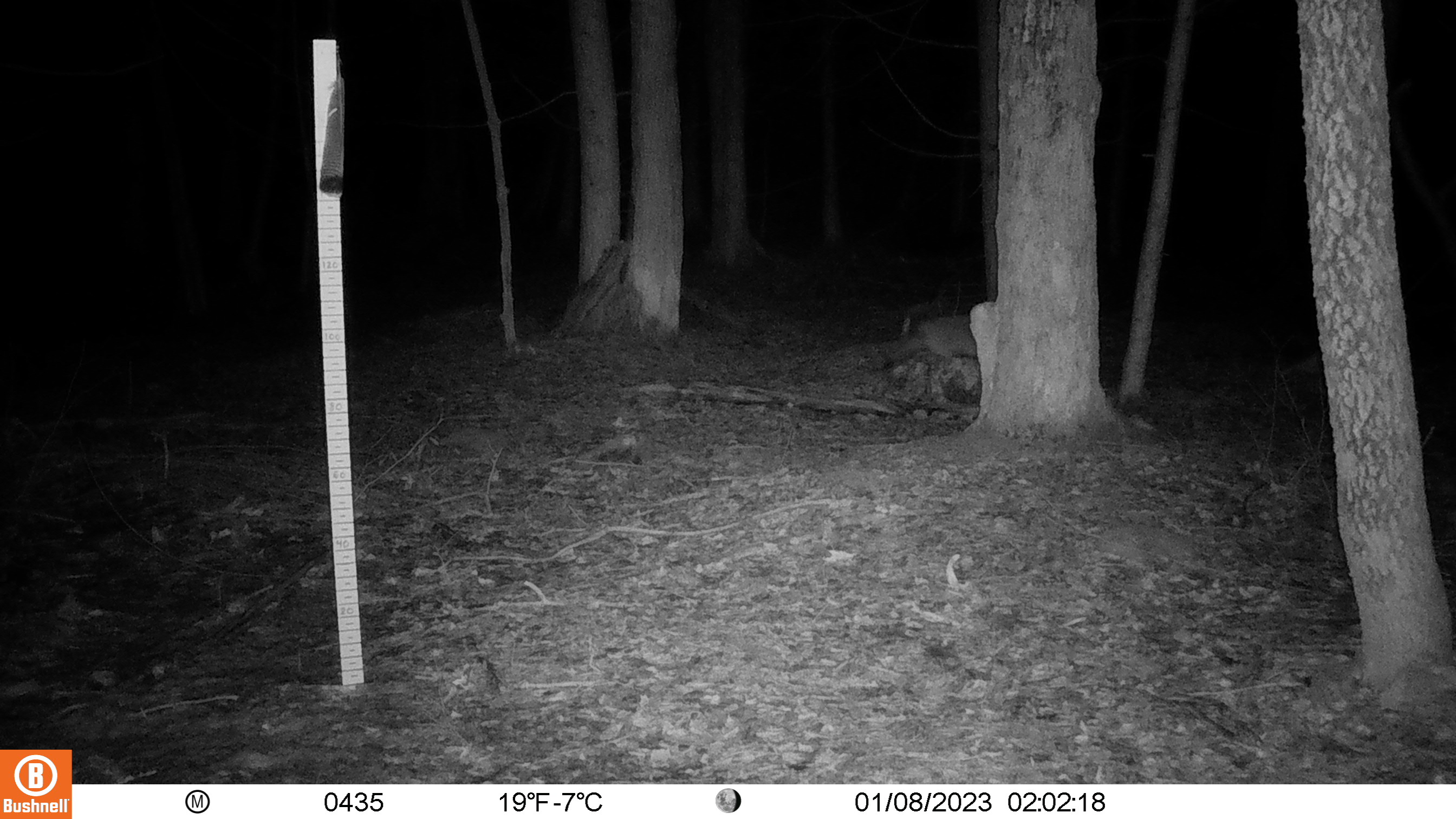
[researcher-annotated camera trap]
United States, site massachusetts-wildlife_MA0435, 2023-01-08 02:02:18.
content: unidentified animal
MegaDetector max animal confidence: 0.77